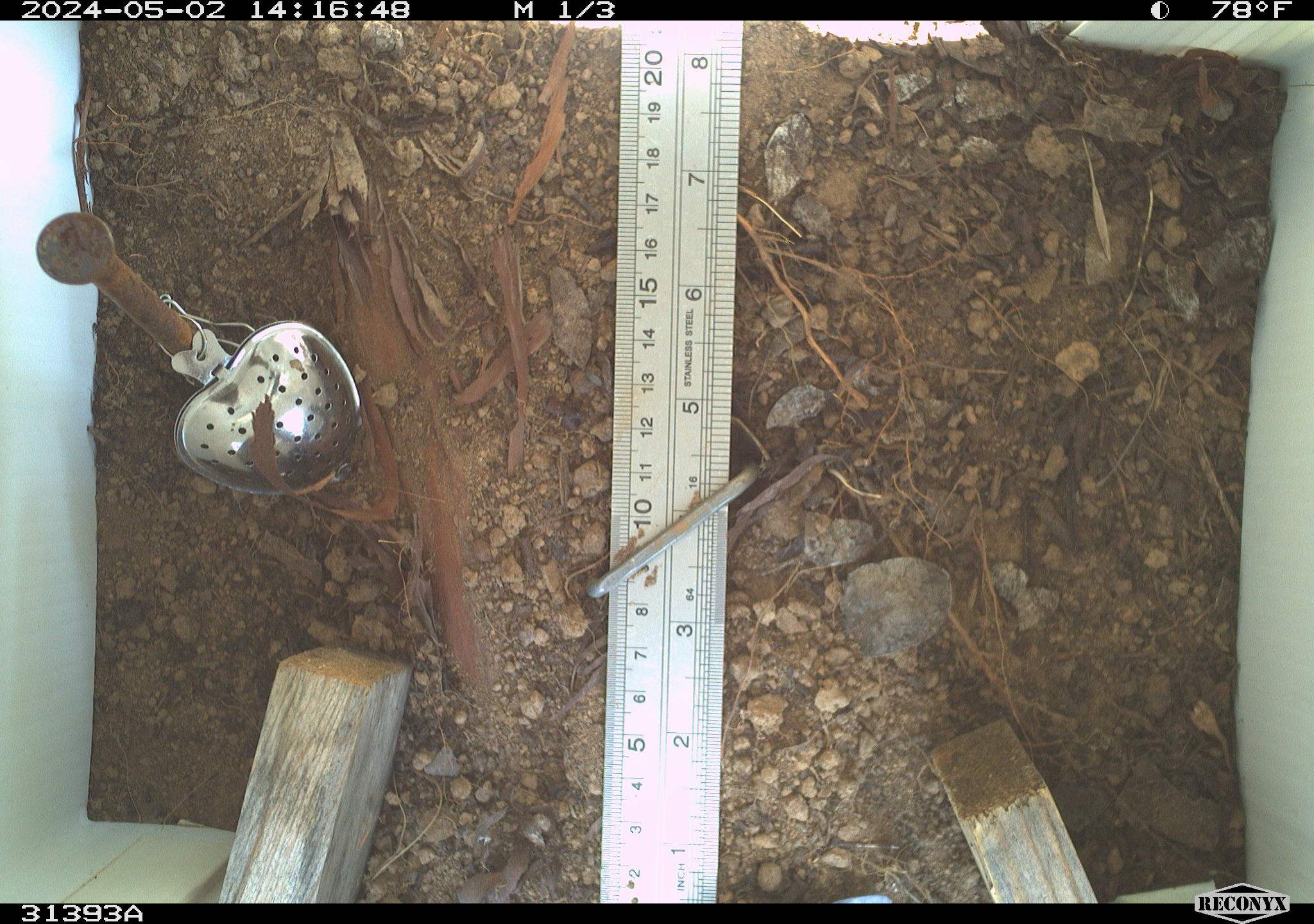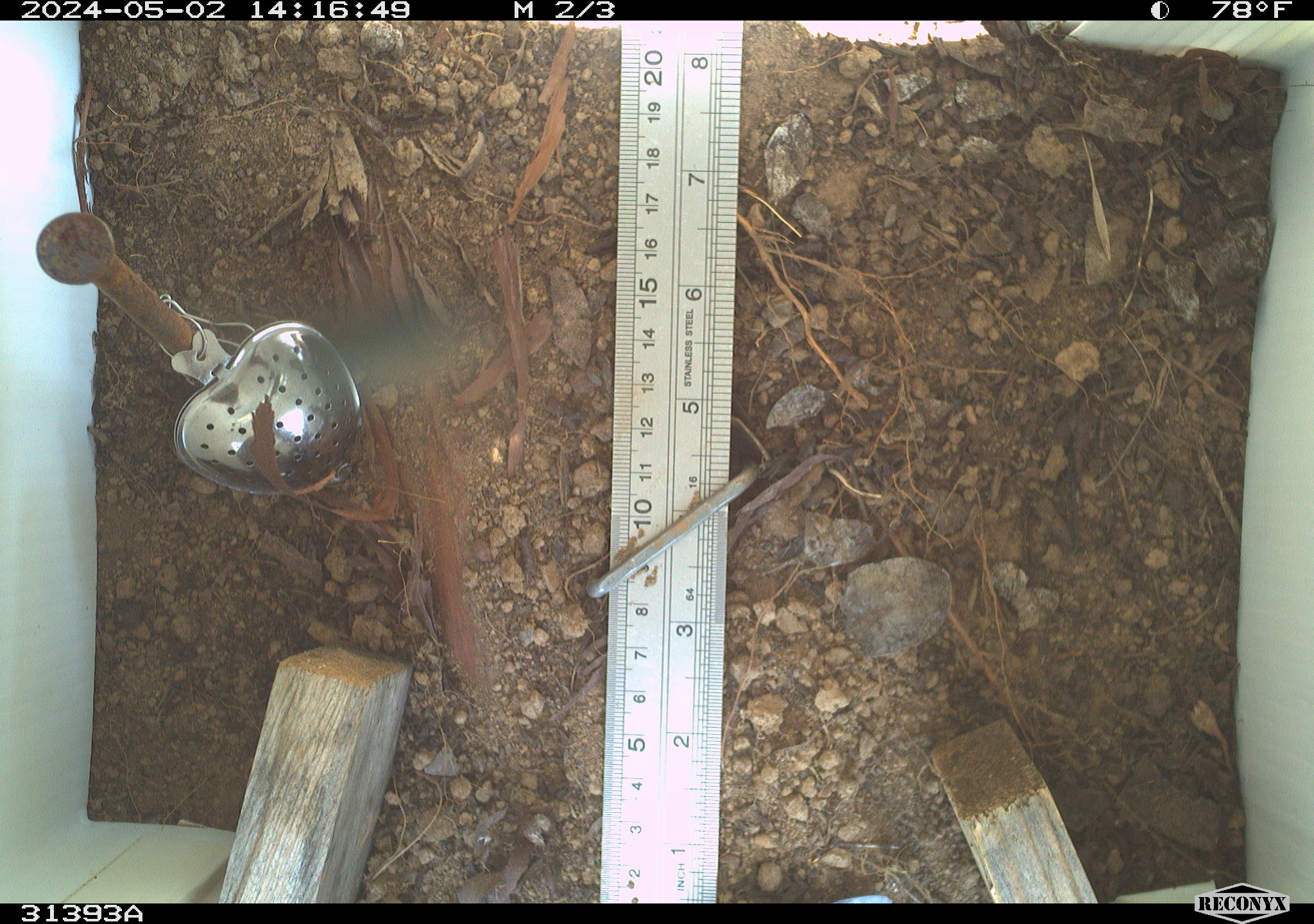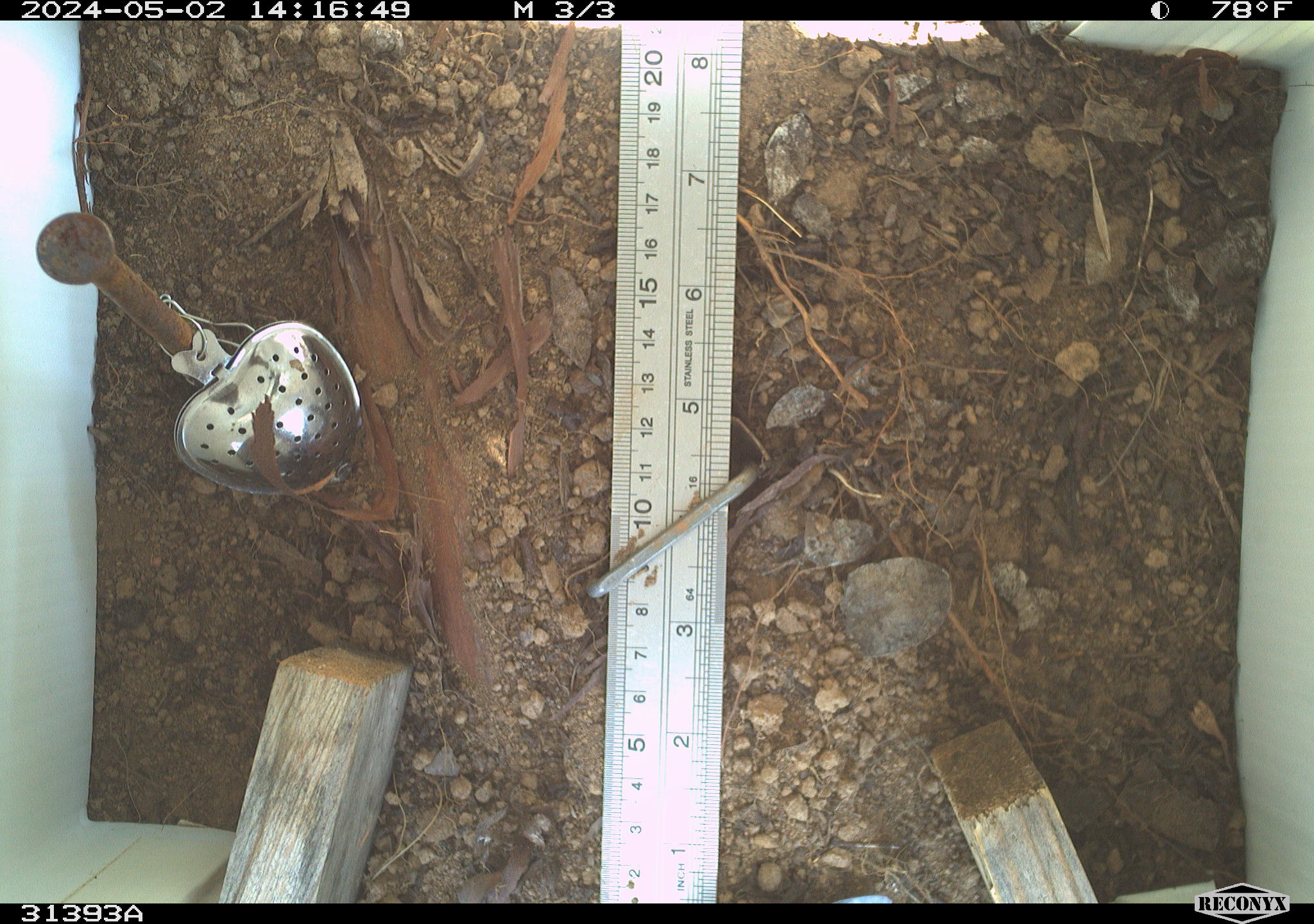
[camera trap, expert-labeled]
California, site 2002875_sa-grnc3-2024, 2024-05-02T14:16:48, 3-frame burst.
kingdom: Animalia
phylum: Arthropoda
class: Insecta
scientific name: Insecta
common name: insect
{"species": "insect (Insecta)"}